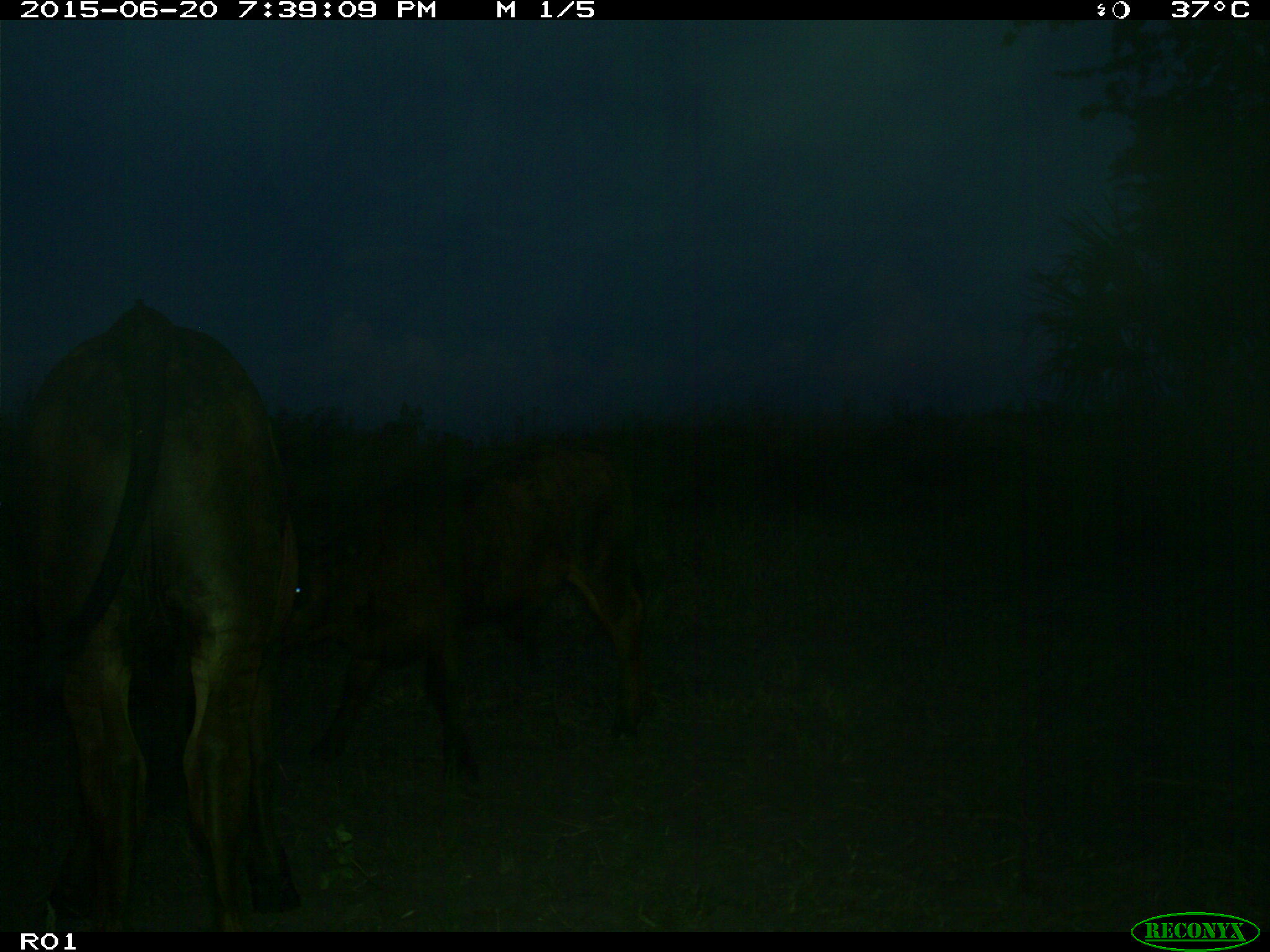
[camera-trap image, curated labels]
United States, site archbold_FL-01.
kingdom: Animalia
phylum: Chordata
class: Mammalia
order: Artiodactyla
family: Bovidae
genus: Bos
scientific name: Bos taurus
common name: domestic cow